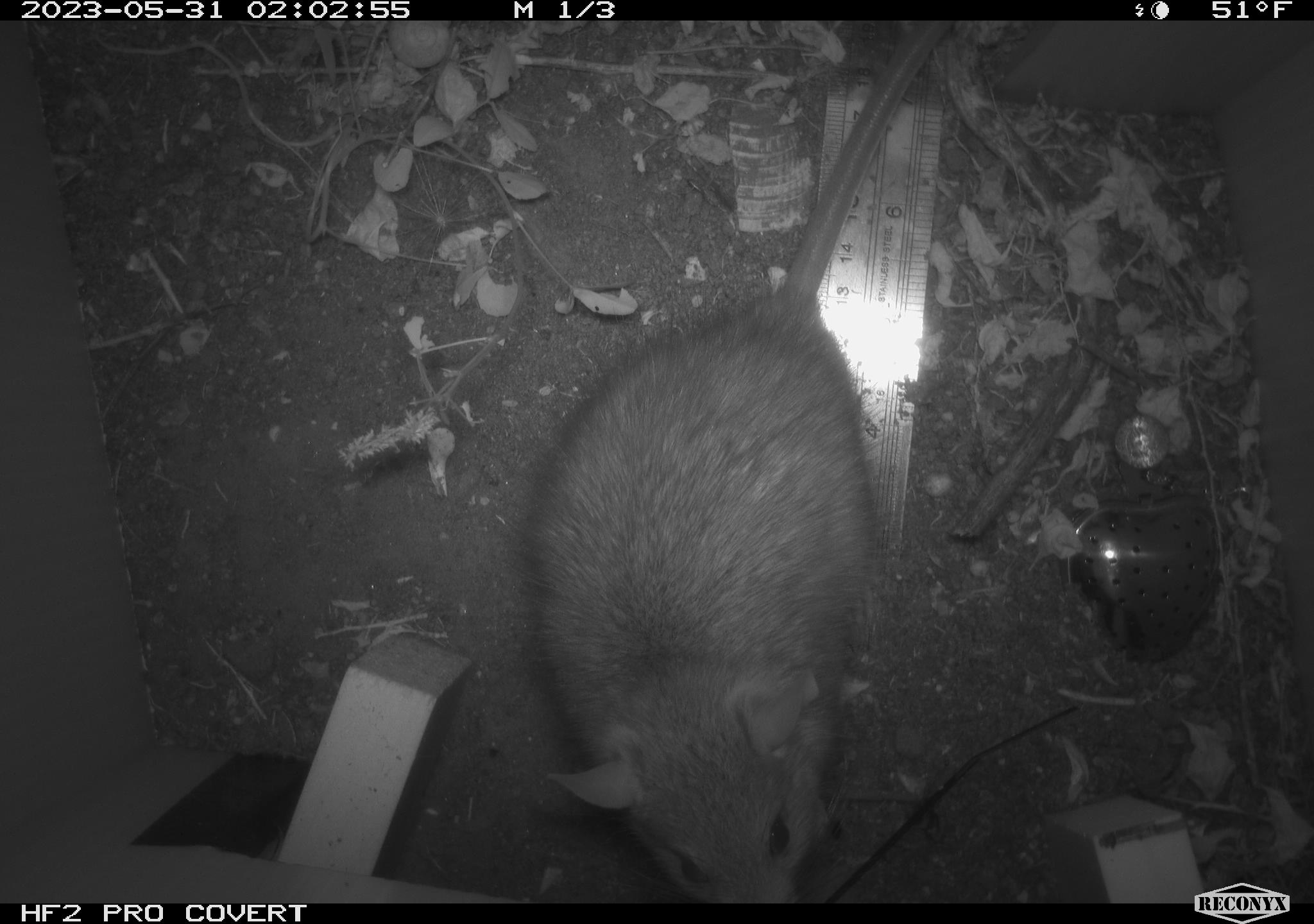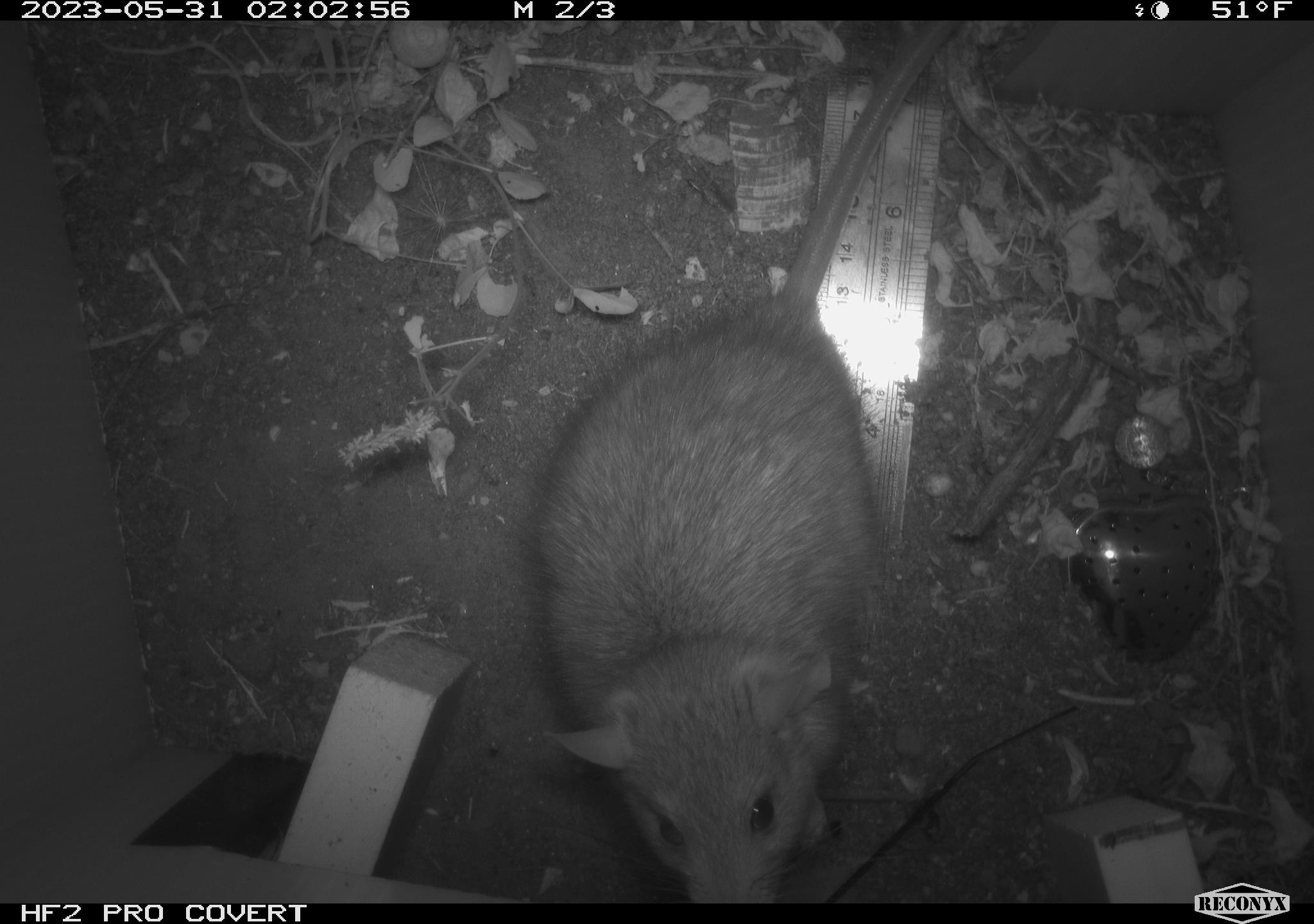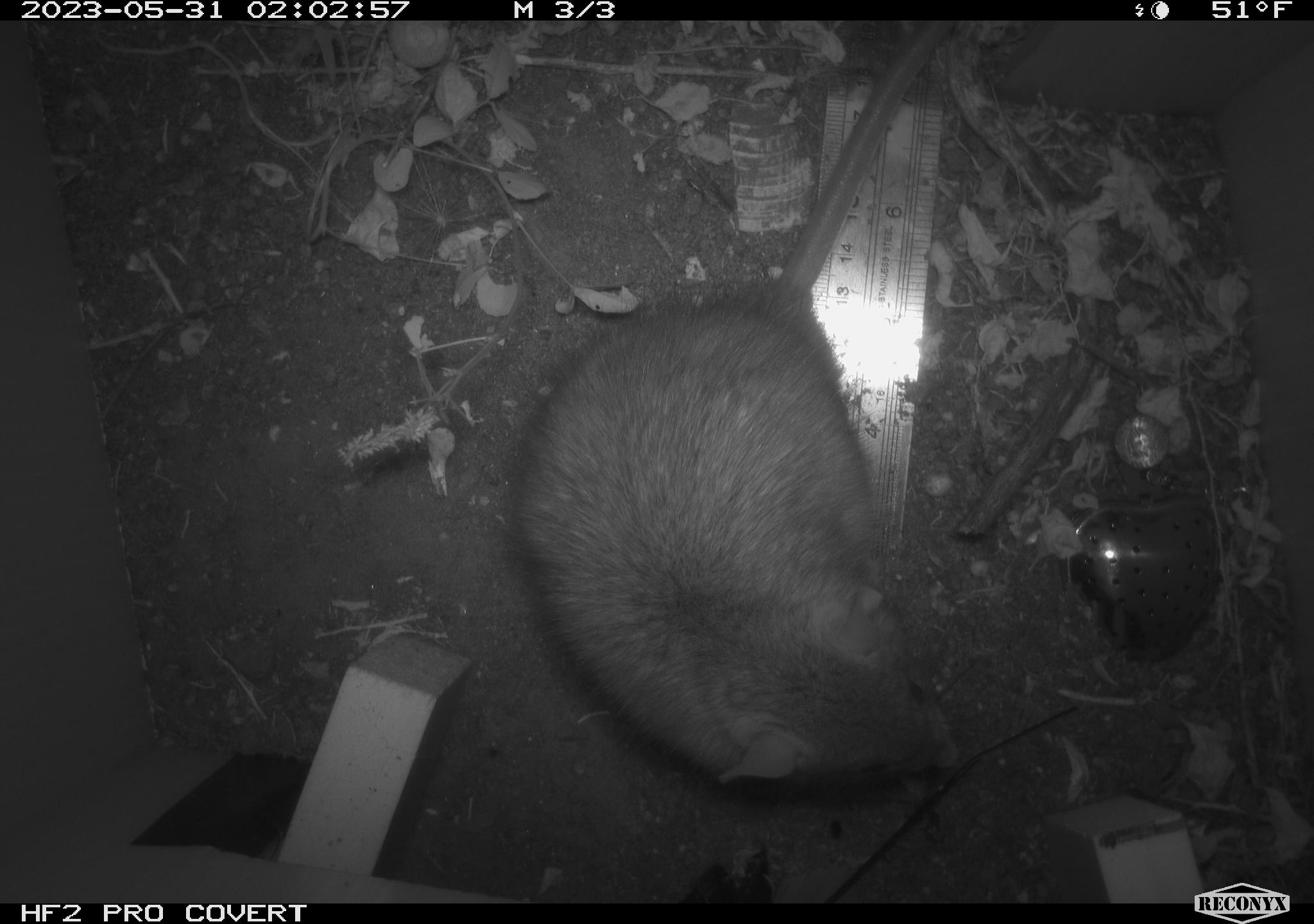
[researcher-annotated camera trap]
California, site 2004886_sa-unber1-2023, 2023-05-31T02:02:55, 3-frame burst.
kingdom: Animalia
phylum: Chordata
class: Mammalia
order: Rodentia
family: Muridae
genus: Rattus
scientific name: Rattus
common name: rat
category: rattus species